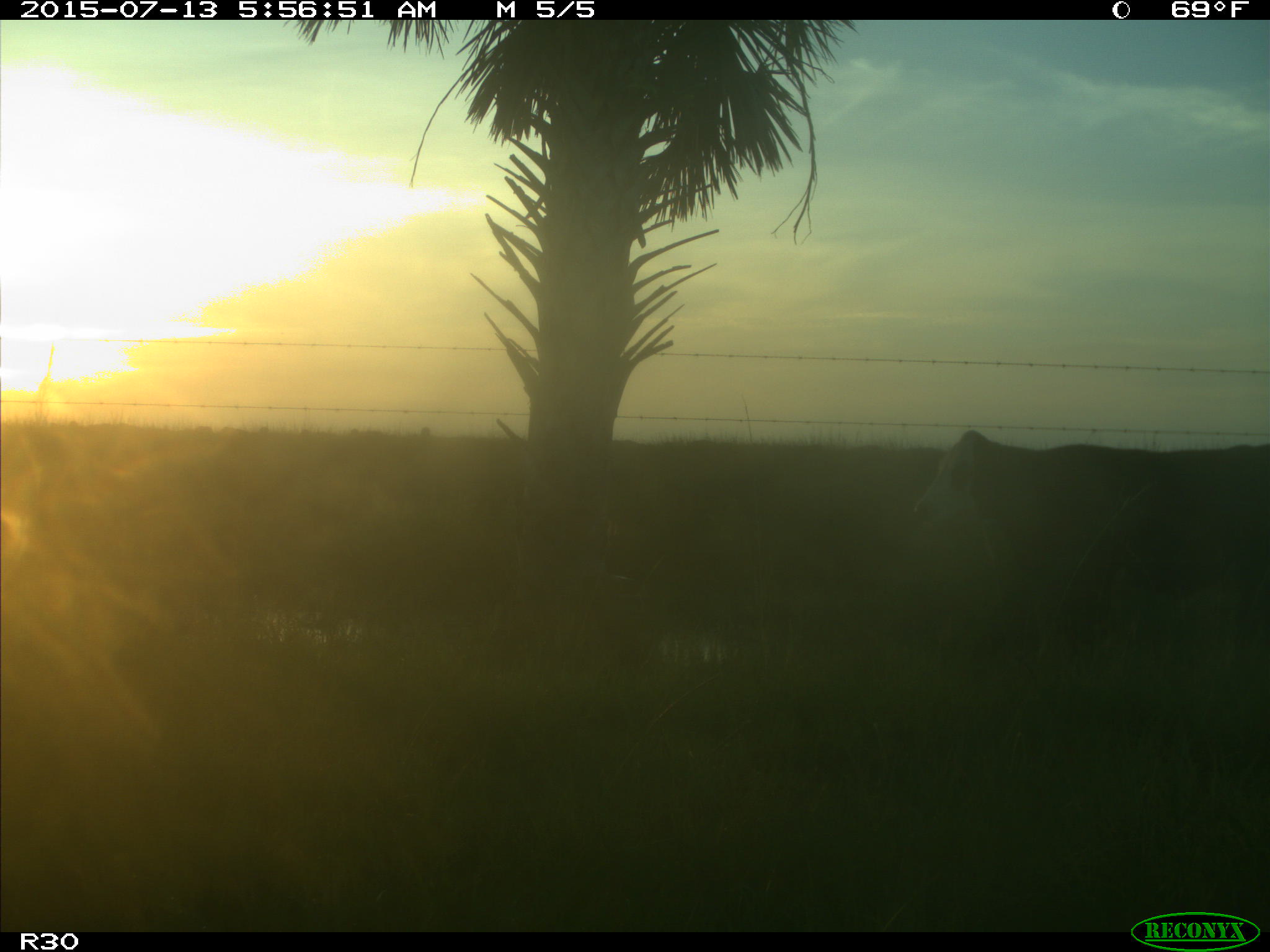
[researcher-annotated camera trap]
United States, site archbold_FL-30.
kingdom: Animalia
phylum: Chordata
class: Mammalia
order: Artiodactyla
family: Bovidae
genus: Bos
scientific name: Bos taurus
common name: domestic cow